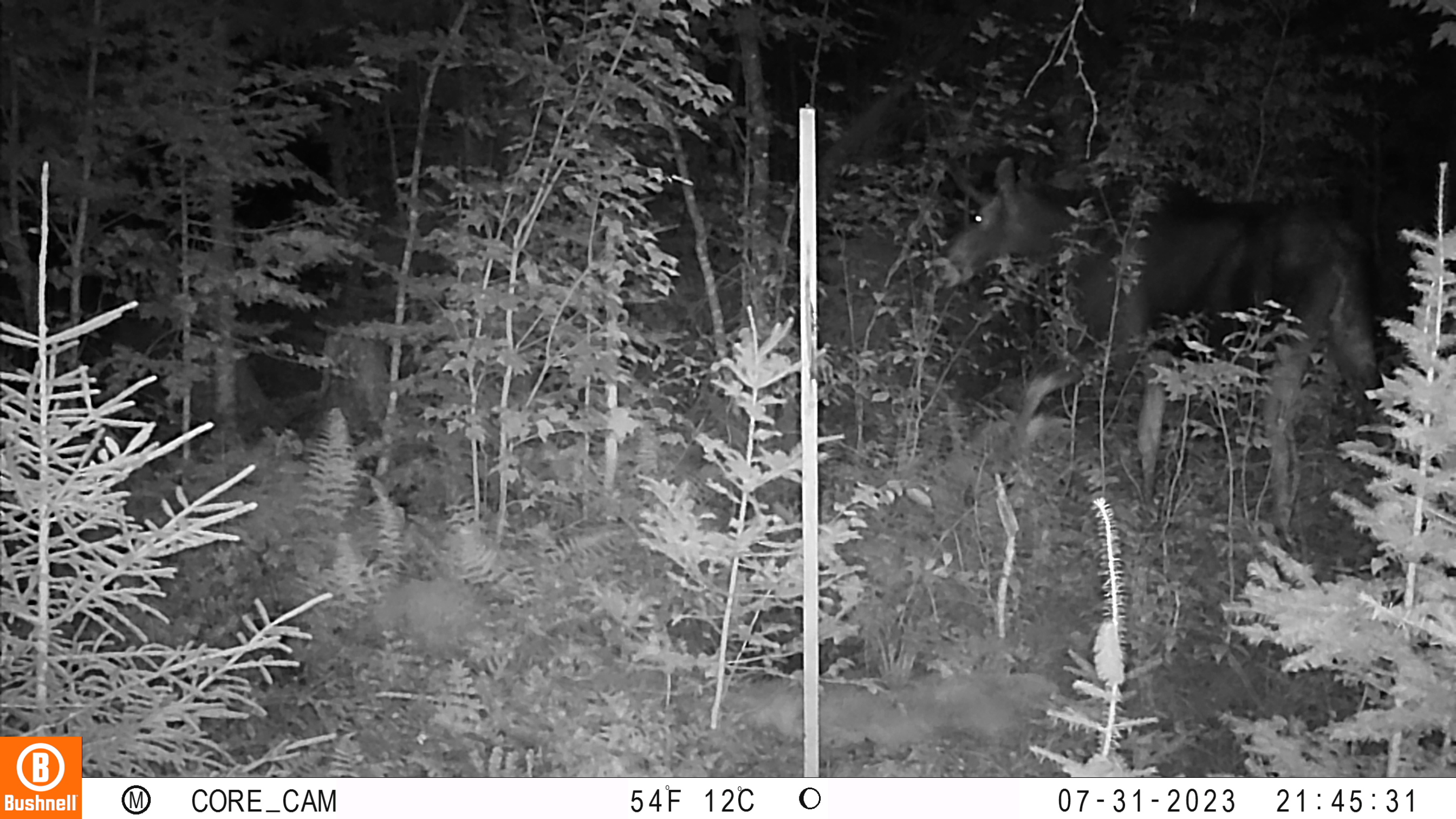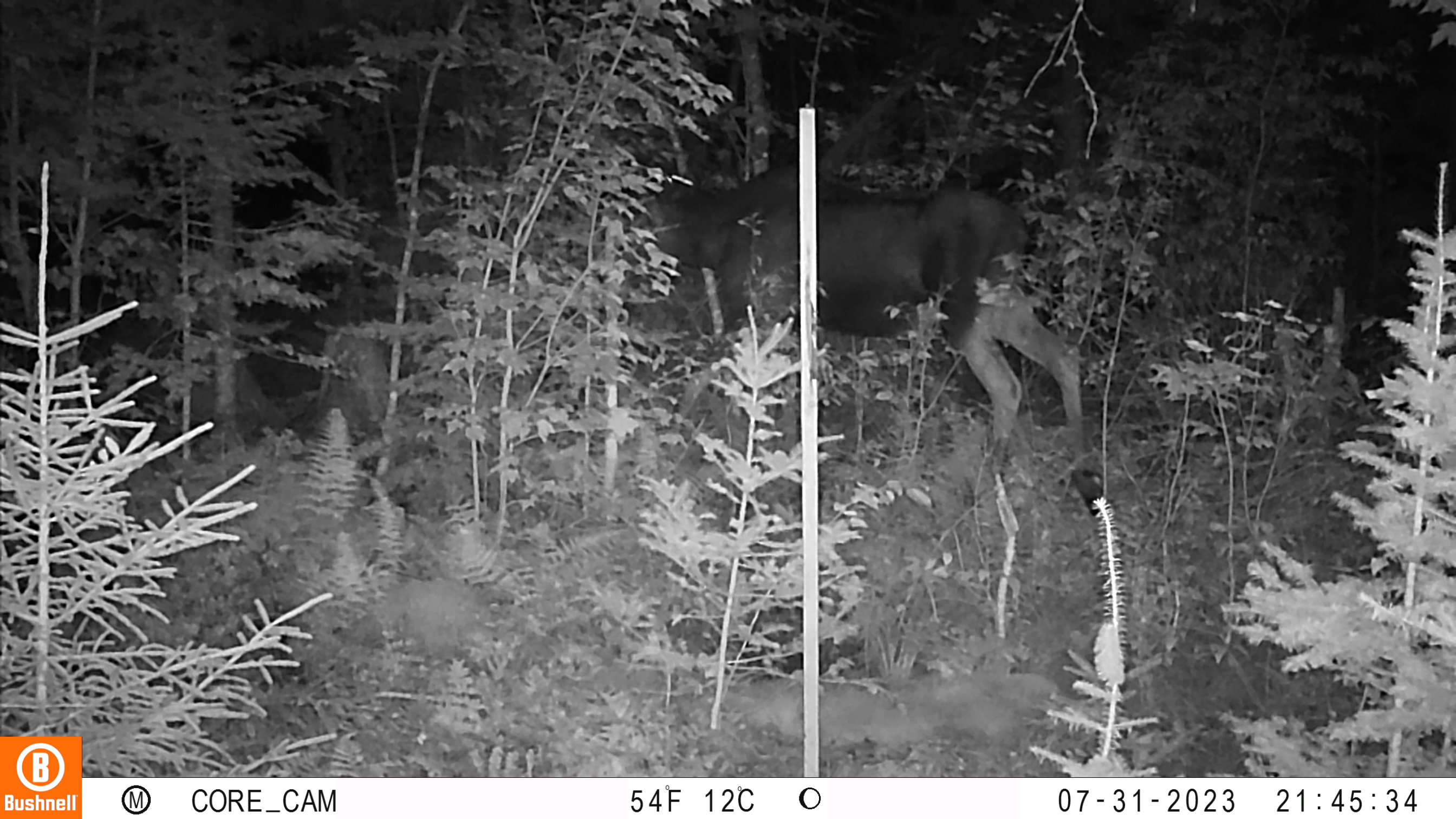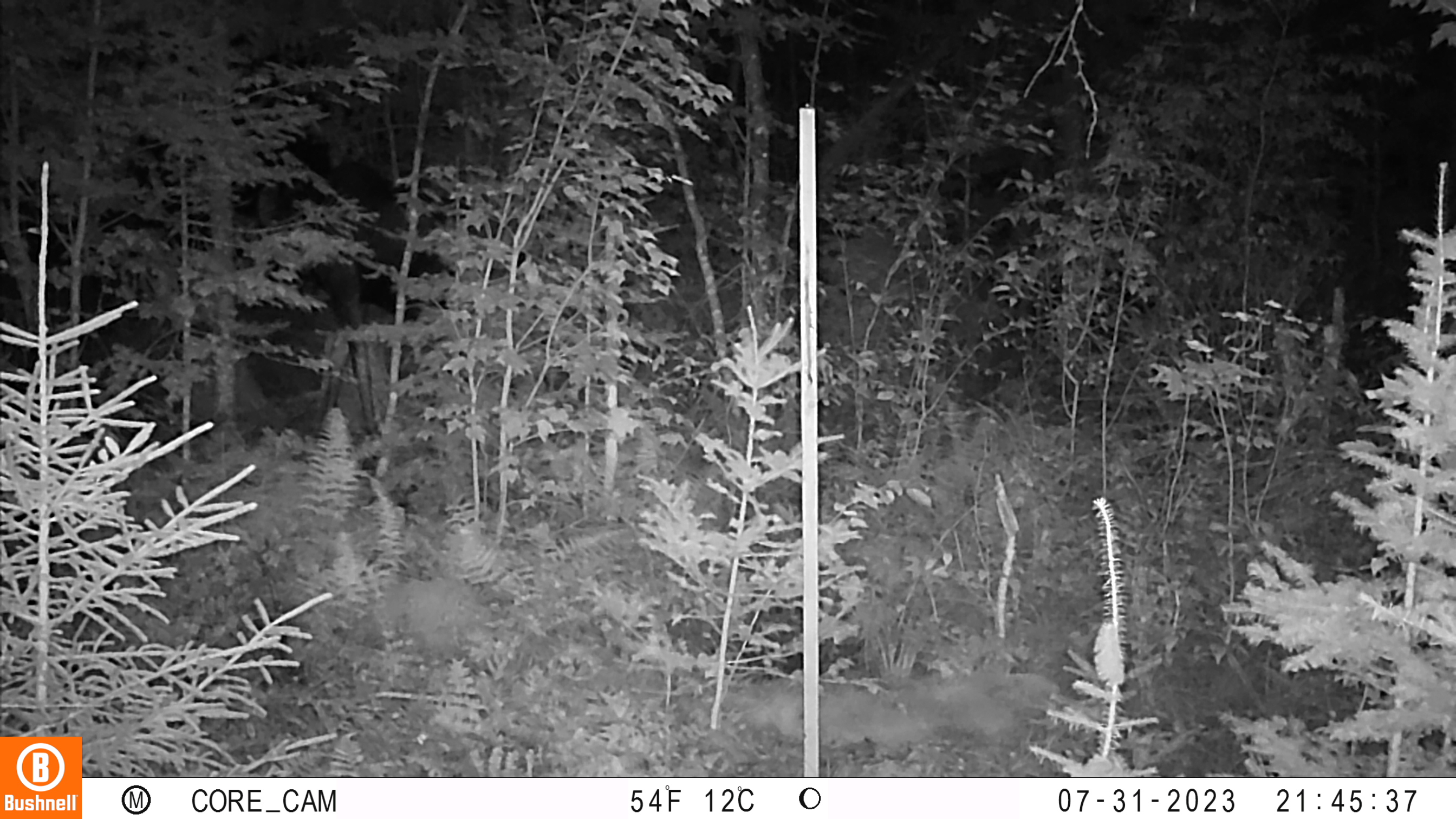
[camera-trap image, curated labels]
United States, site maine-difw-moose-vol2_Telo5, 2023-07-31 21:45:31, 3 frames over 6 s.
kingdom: Animalia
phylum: Chordata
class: Mammalia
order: Artiodactyla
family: Cervidae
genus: Odocoileus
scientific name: Odocoileus virginianus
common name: white-tailed deer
White-tailed deer (Odocoileus virginianus).